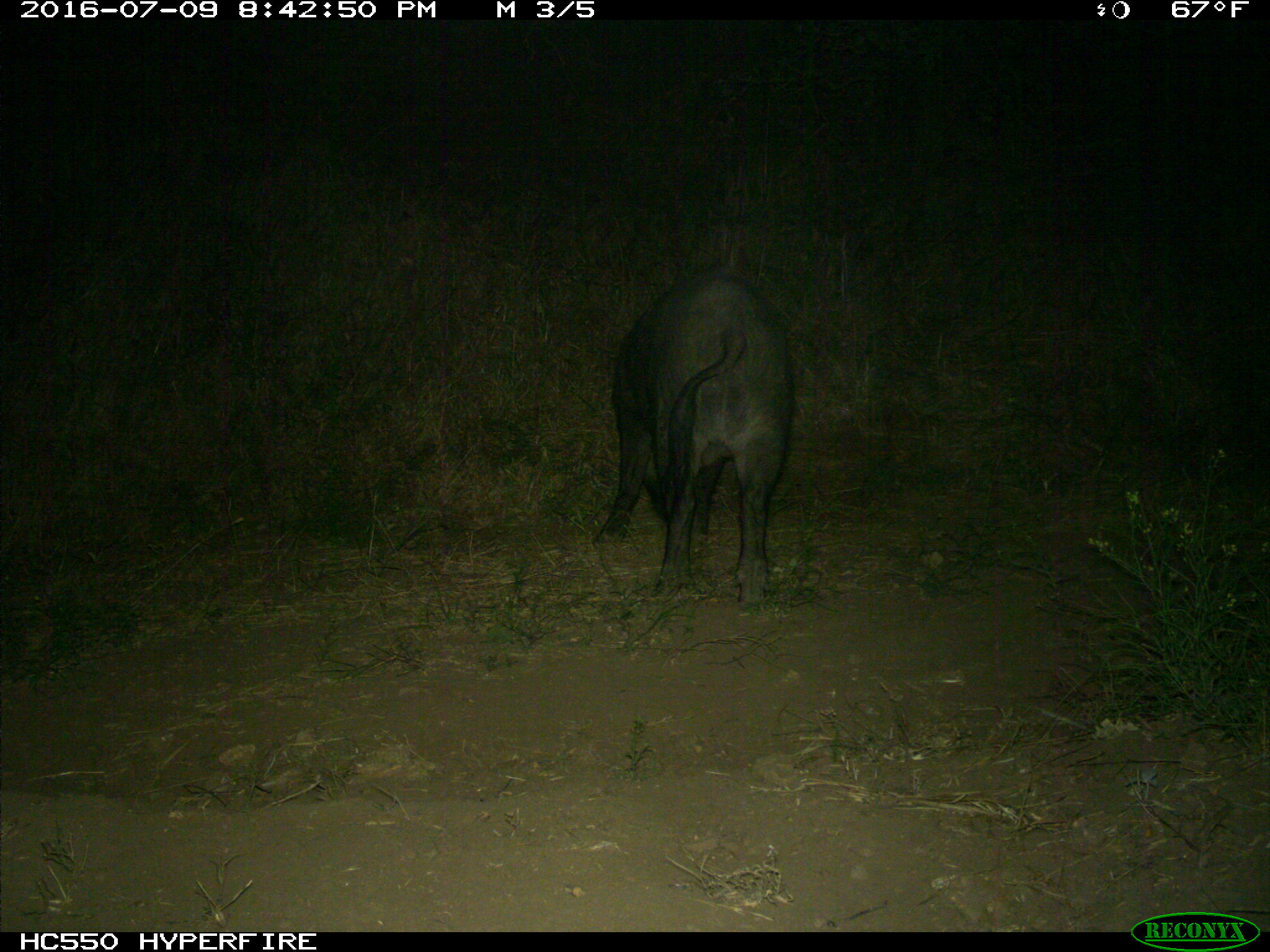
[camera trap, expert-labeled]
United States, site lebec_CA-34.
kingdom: Animalia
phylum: Chordata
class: Mammalia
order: Artiodactyla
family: Suidae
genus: Sus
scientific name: Sus scrofa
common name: wild boar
Sus scrofa (wild boar).